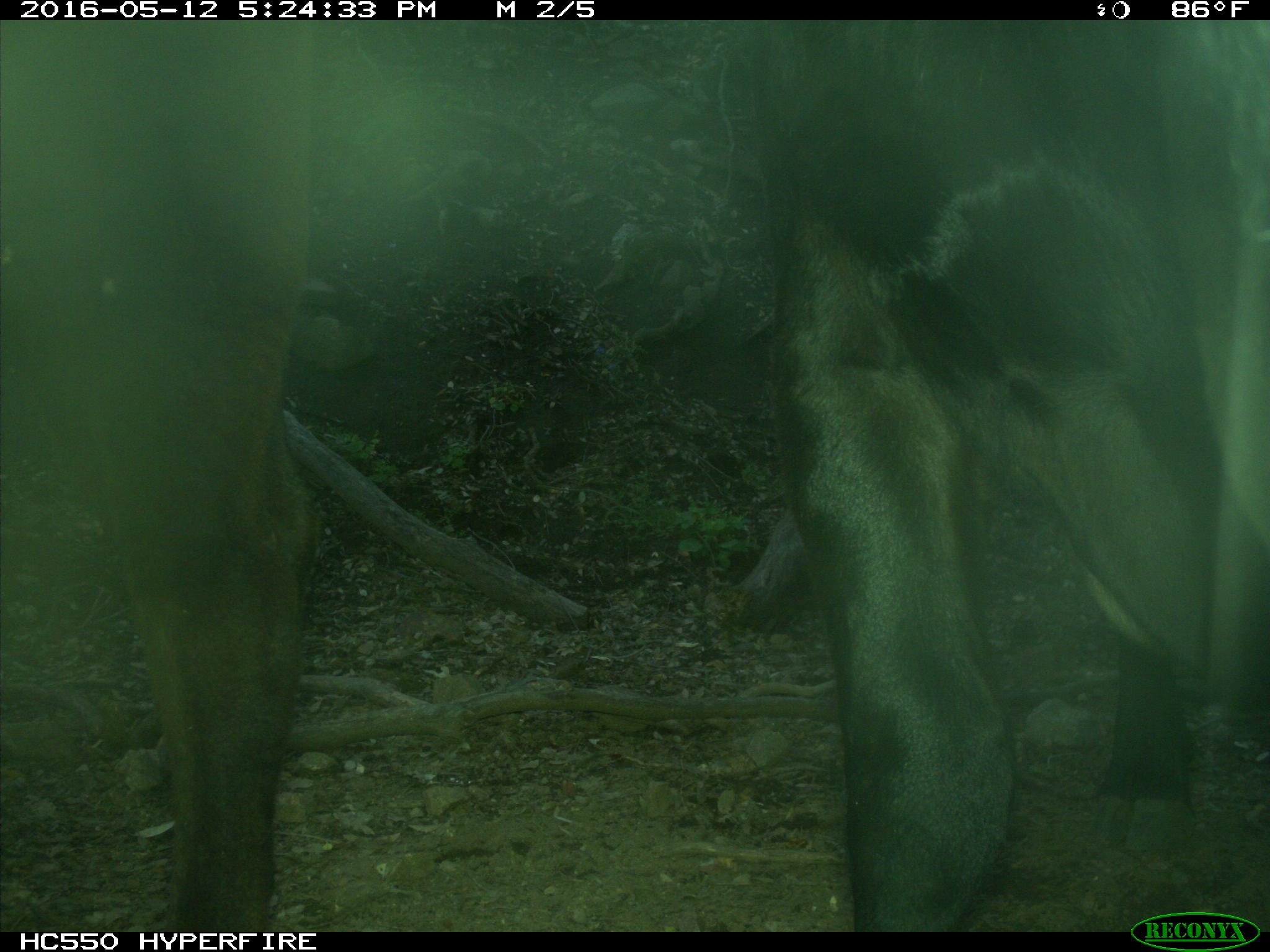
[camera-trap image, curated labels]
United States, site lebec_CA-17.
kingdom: Animalia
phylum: Chordata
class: Mammalia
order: Artiodactyla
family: Bovidae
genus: Bos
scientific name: Bos taurus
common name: domestic cow